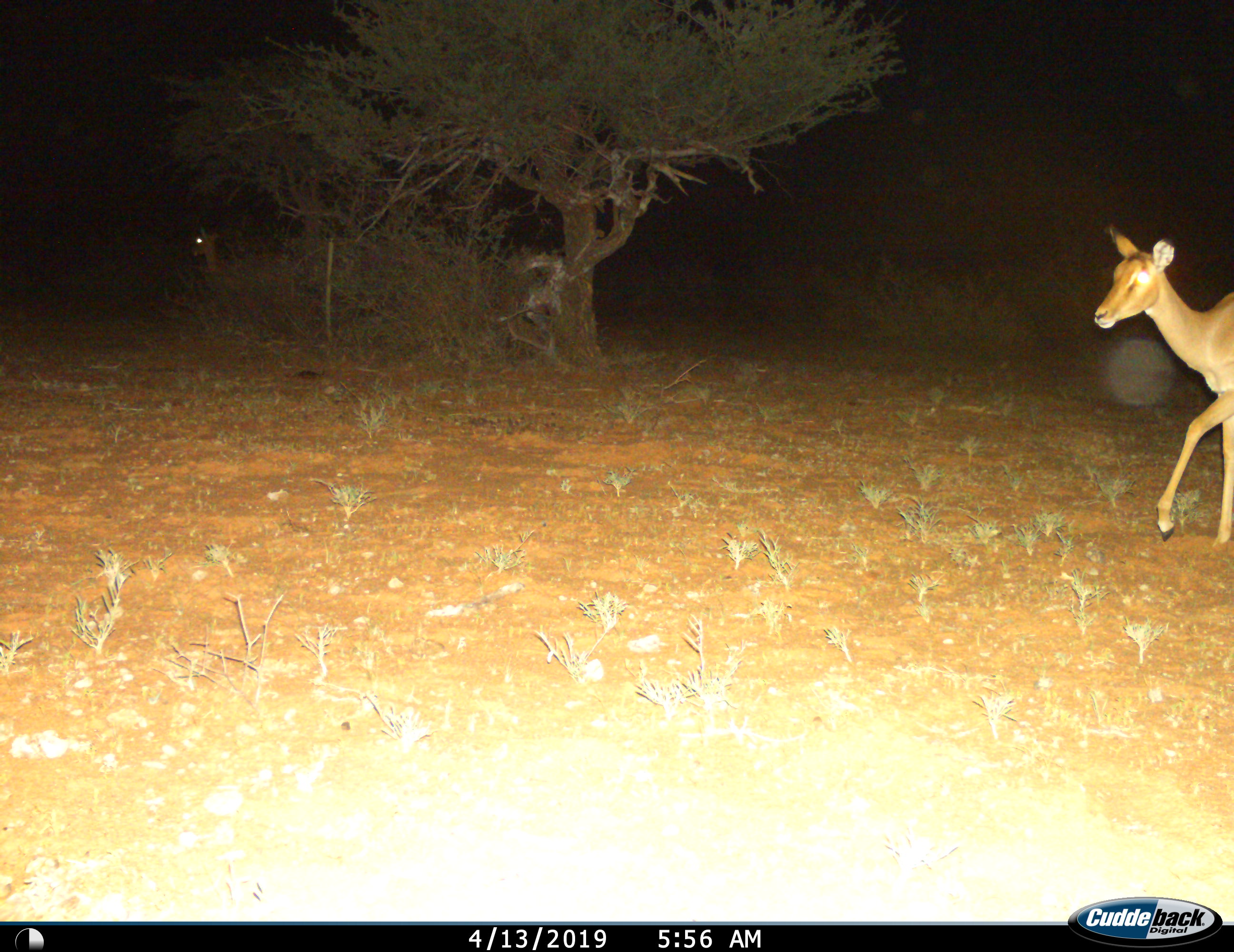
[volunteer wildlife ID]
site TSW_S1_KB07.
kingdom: Animalia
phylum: Chordata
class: Mammalia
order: Artiodactyla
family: Bovidae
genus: Aepyceros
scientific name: Aepyceros melampus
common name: impala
Impala (Aepyceros melampus), count 2. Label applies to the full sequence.